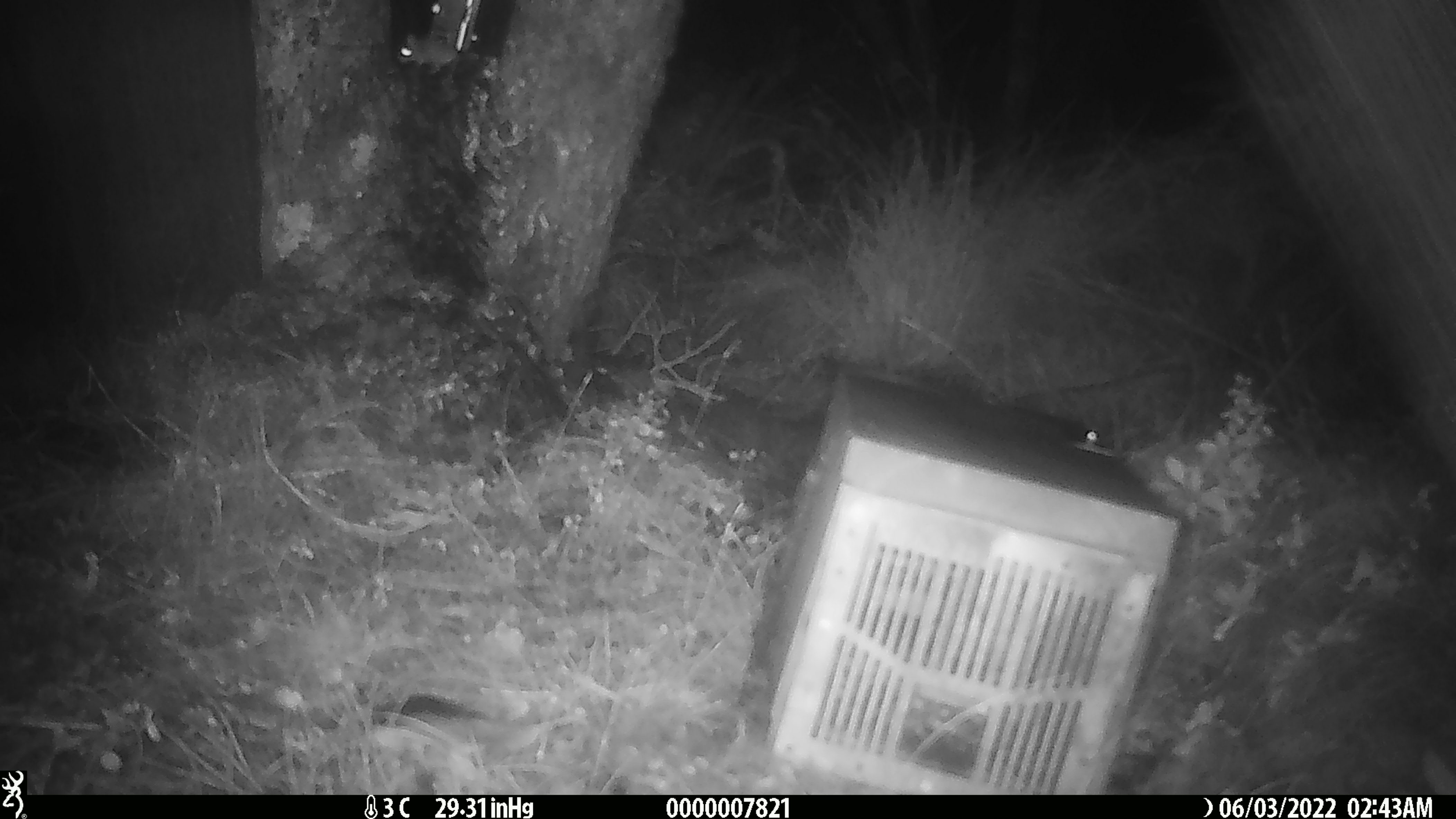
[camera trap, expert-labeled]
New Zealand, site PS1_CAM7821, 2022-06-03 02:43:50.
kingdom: Animalia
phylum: Chordata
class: Mammalia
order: Rodentia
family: Muridae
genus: Mus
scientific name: Mus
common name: mouse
Mouse (Mus).